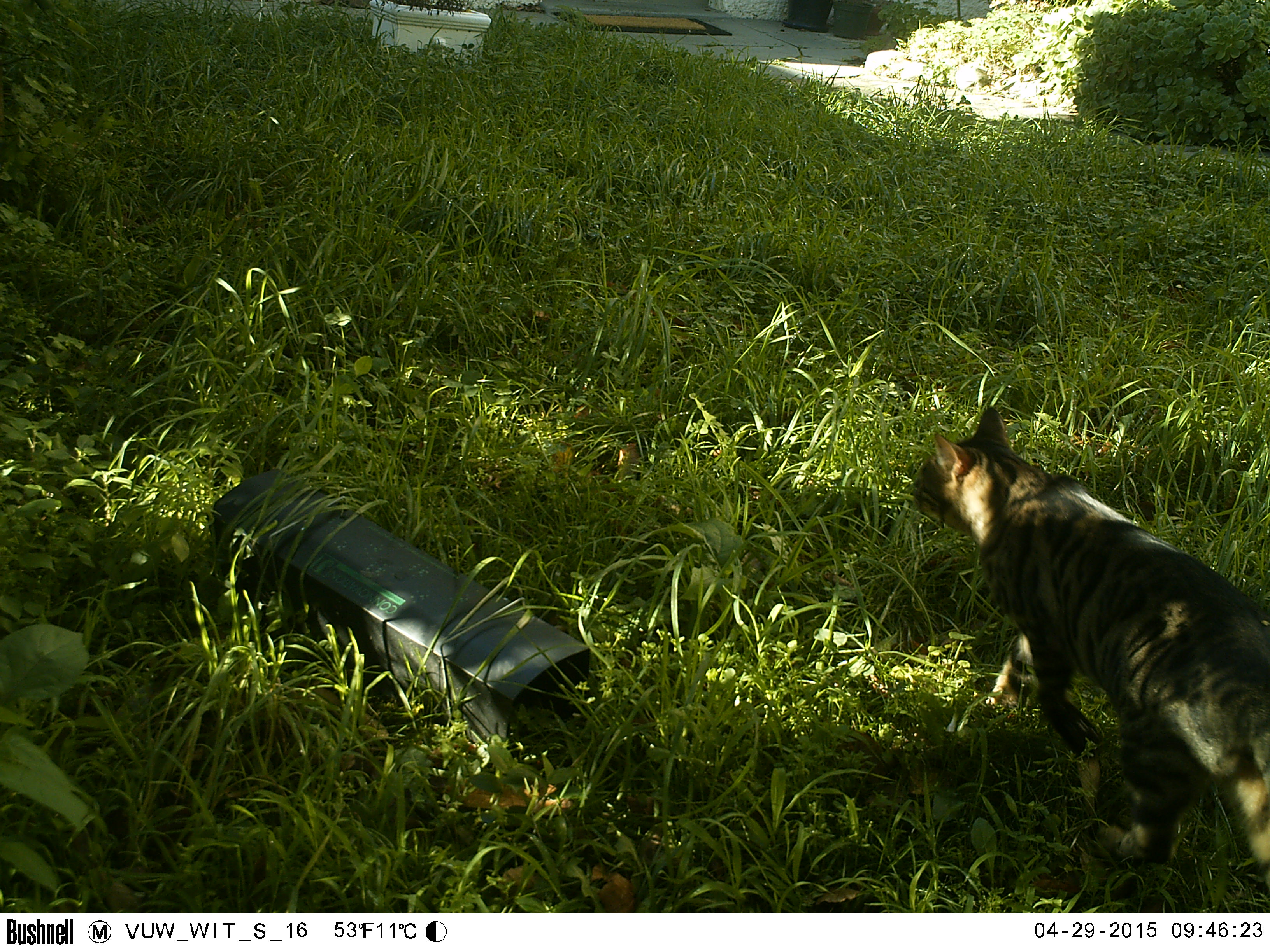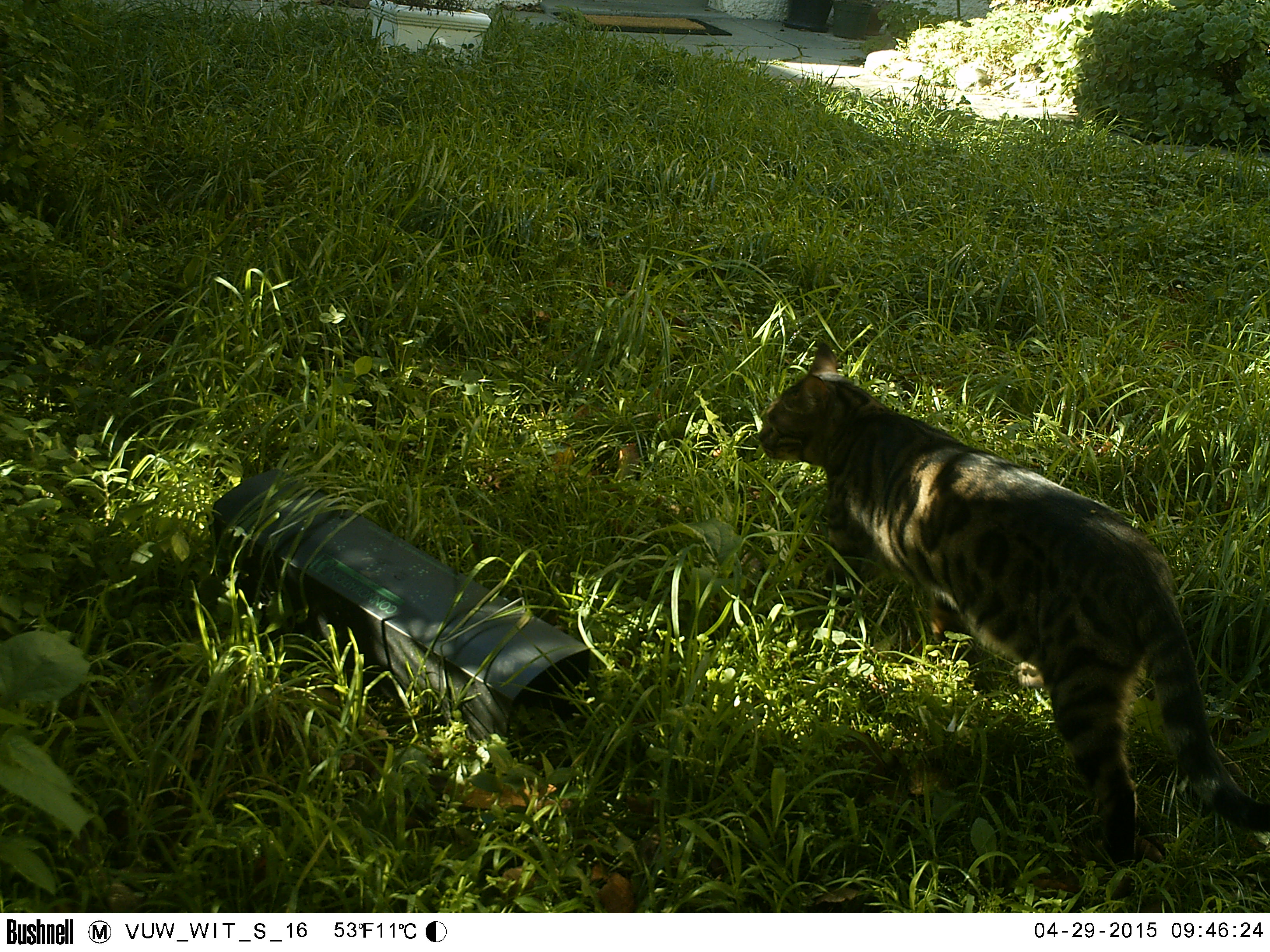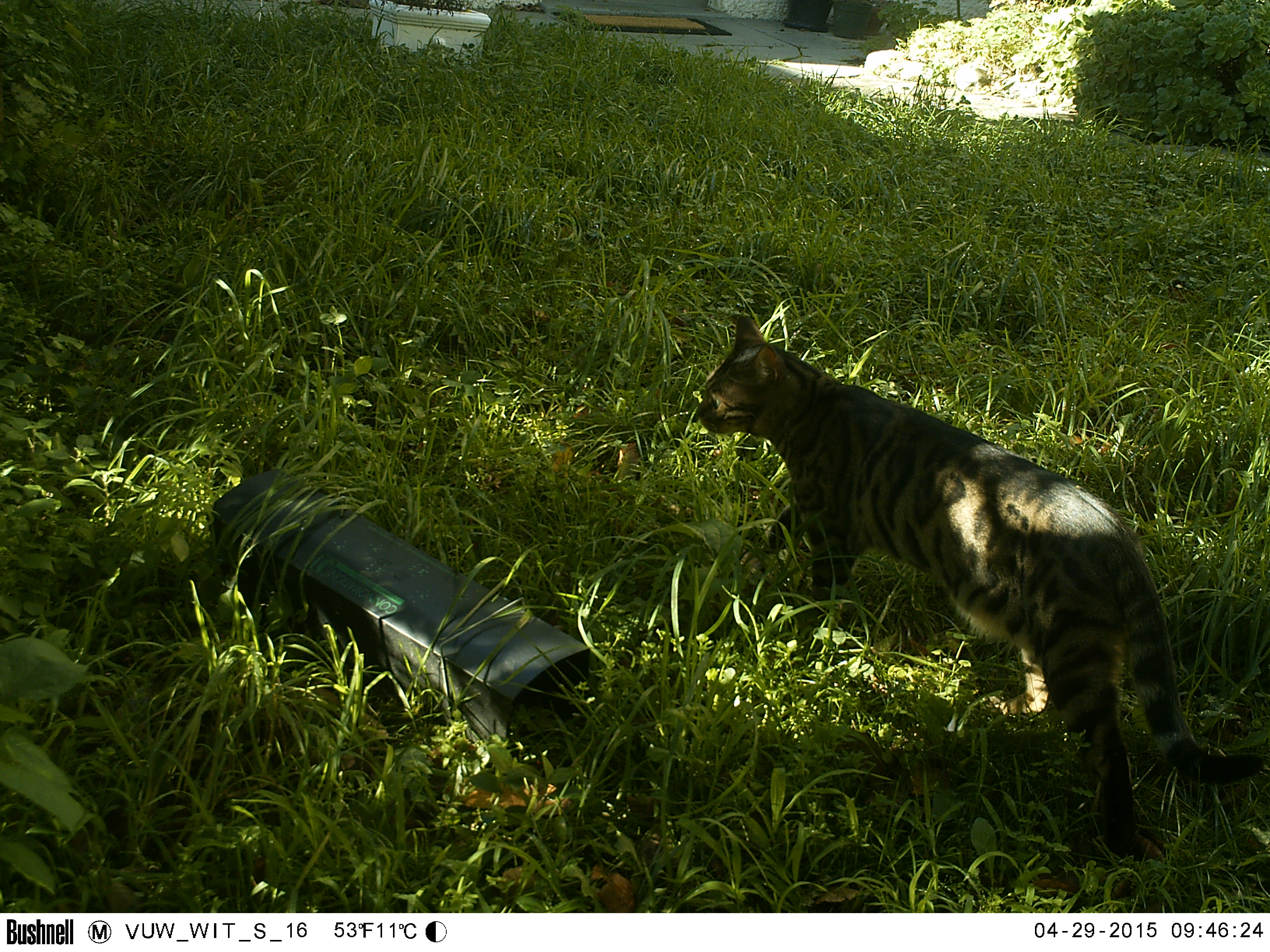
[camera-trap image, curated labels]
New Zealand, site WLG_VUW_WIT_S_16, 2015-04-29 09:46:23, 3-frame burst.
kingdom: Animalia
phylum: Chordata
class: Mammalia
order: Carnivora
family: Felidae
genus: Felis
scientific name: Felis catus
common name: domestic cat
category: cat